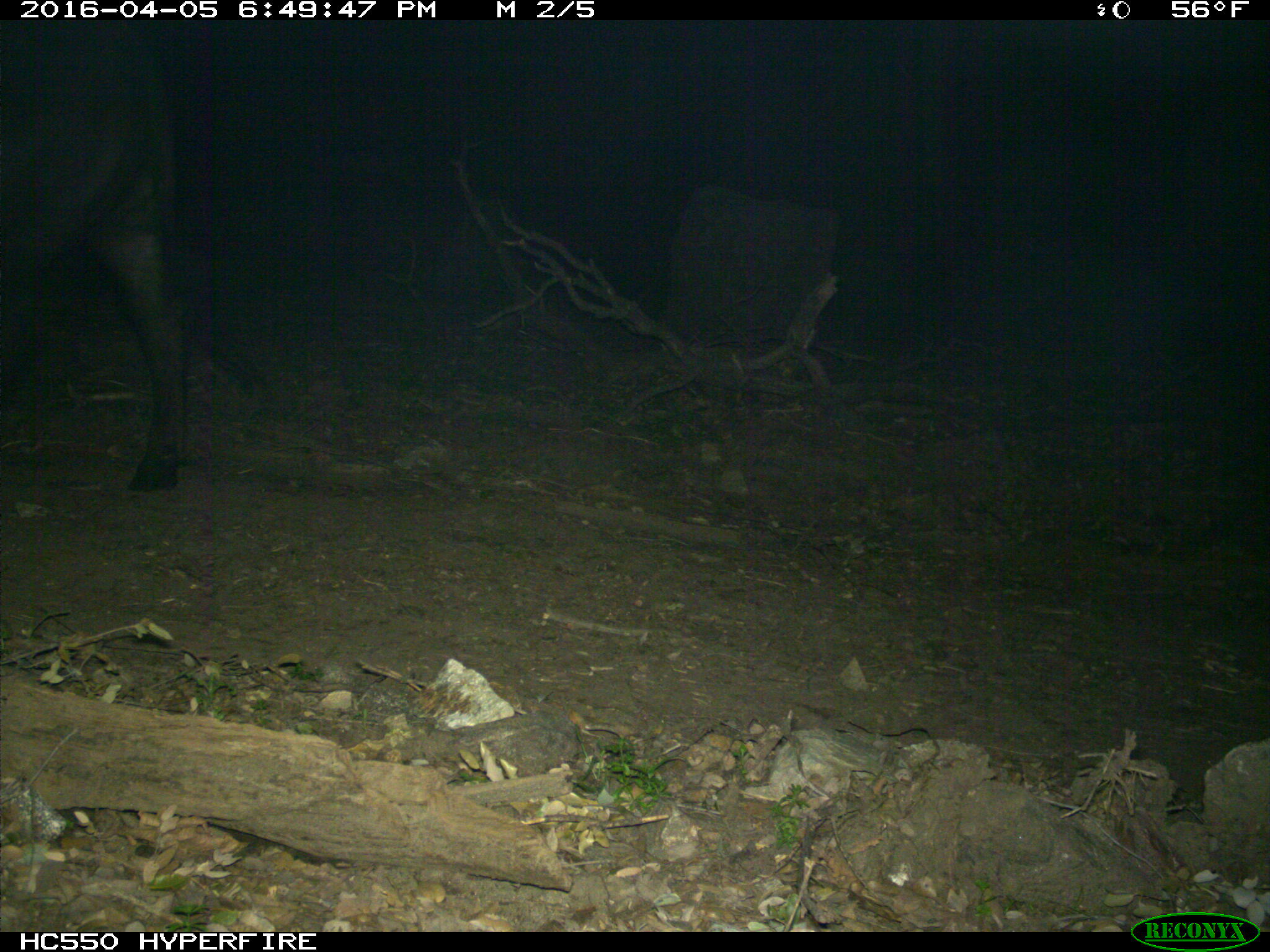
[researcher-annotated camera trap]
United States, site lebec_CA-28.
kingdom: Animalia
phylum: Chordata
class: Mammalia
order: Artiodactyla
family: Bovidae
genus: Bos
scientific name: Bos taurus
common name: domestic cow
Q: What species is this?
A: Bos taurus (domestic cow).